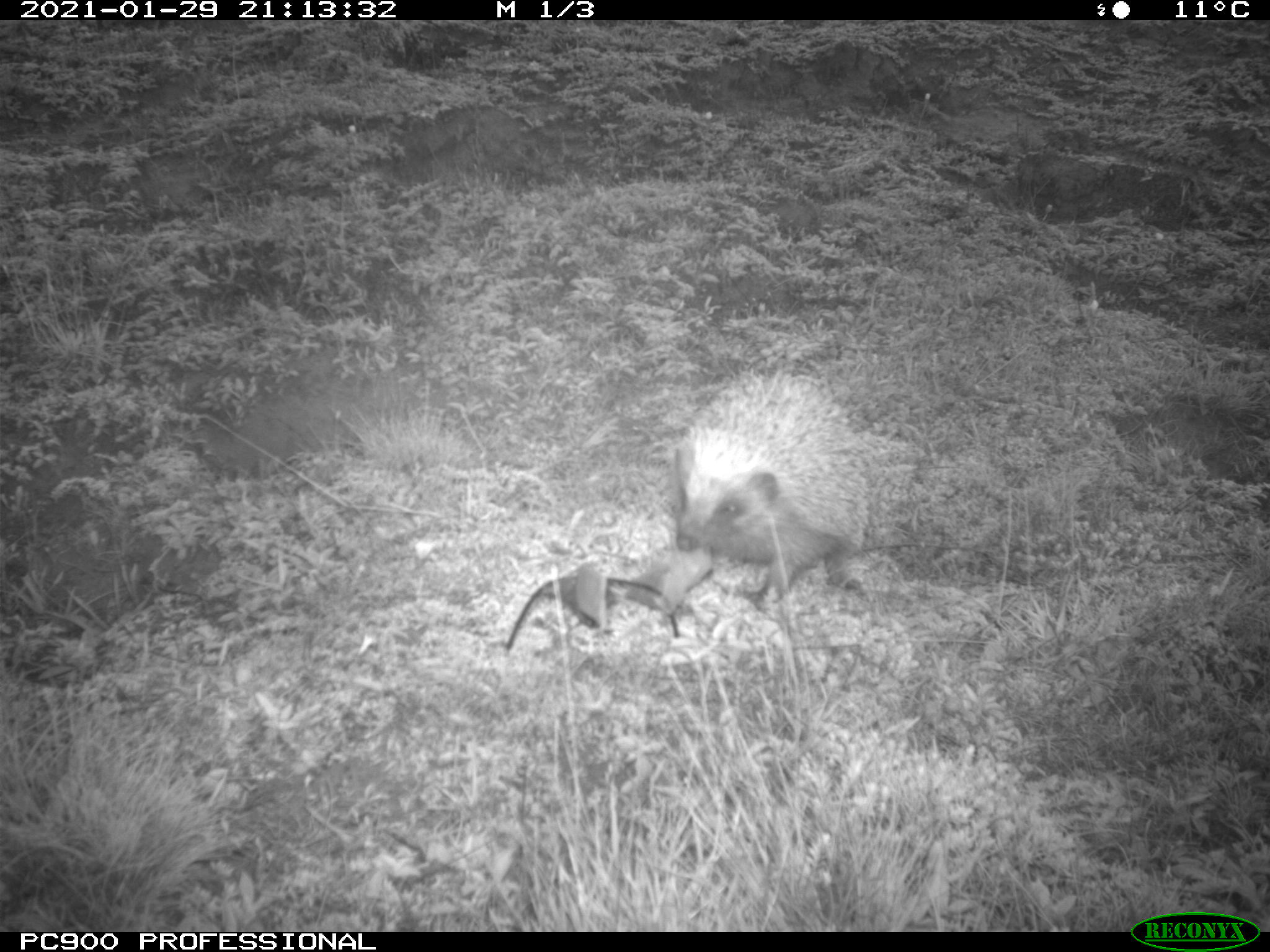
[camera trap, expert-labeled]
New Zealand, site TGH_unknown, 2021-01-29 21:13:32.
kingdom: Animalia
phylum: Chordata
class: Mammalia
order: Eulipotyphla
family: Erinaceidae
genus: Erinaceus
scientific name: Erinaceus europaeus europaeus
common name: european hedgehog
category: hedgehog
Hedgehog (european hedgehog) (Erinaceus europaeus europaeus).